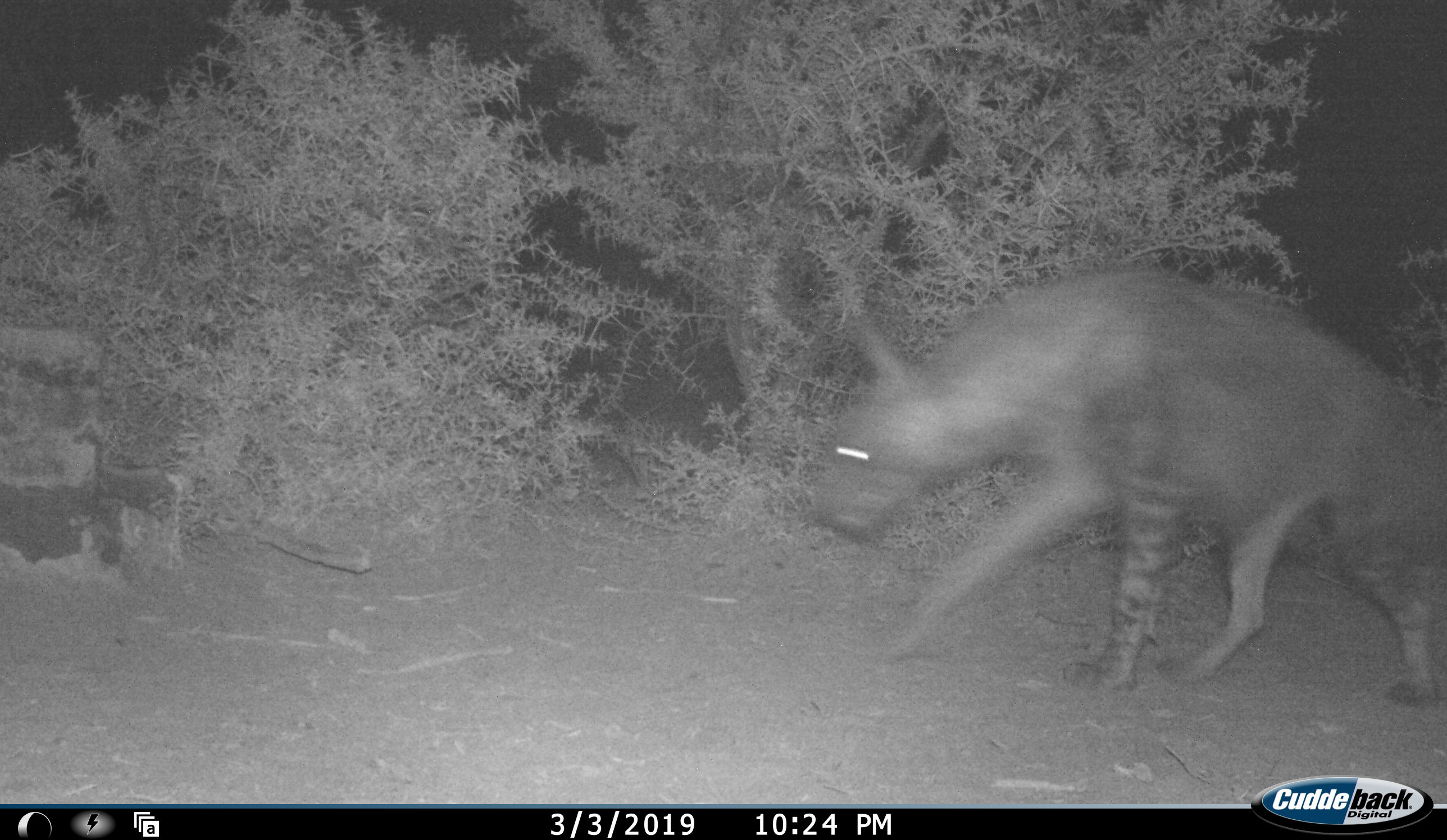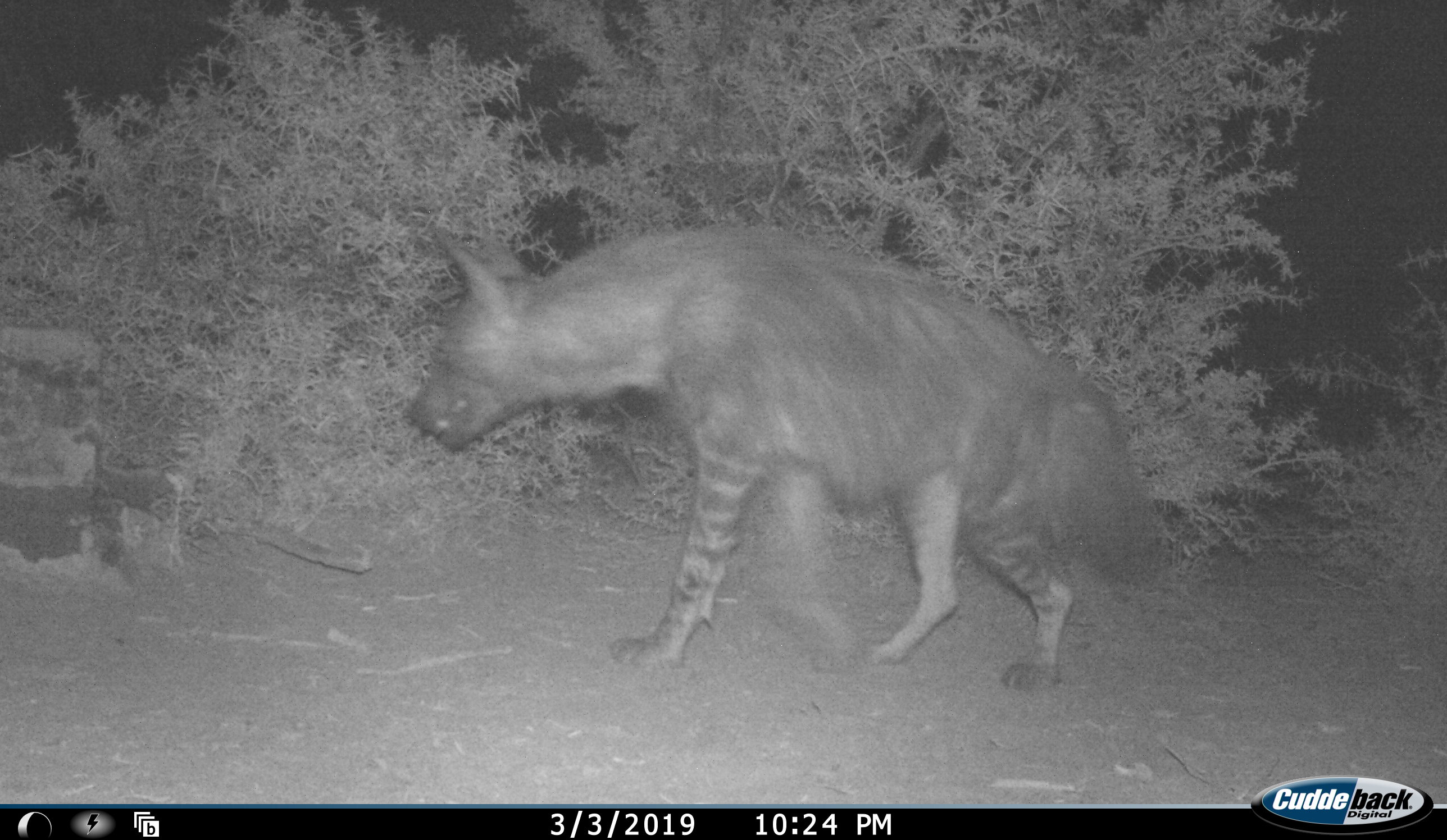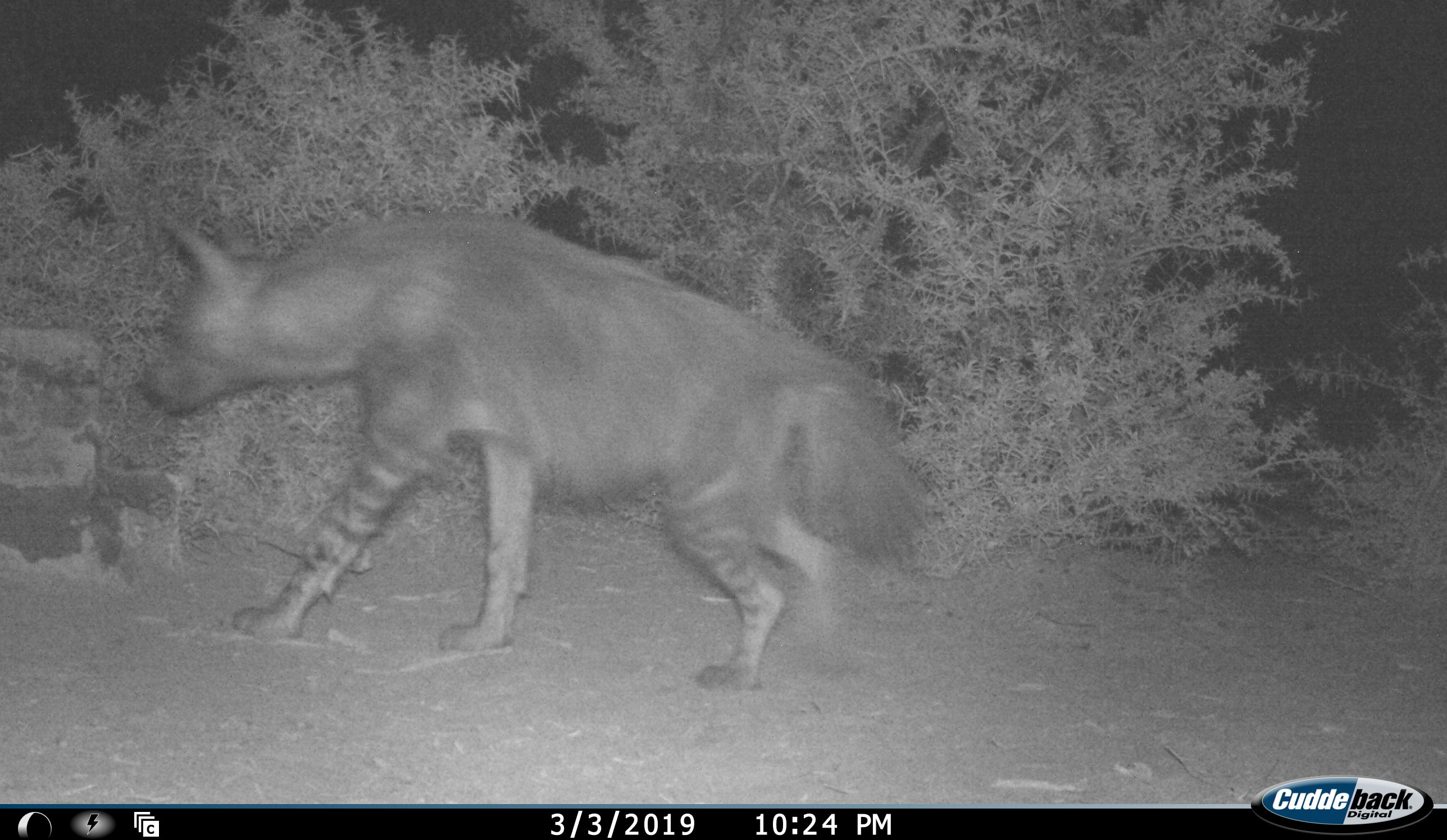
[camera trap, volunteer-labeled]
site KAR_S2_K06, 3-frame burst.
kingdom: Animalia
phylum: Chordata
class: Mammalia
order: Carnivora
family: Hyaenidae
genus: Parahyaena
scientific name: Parahyaena brunnea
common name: brown hyena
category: hyenabrown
Hyenabrown (brown hyena) (Parahyaena brunnea), count 1. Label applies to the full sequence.